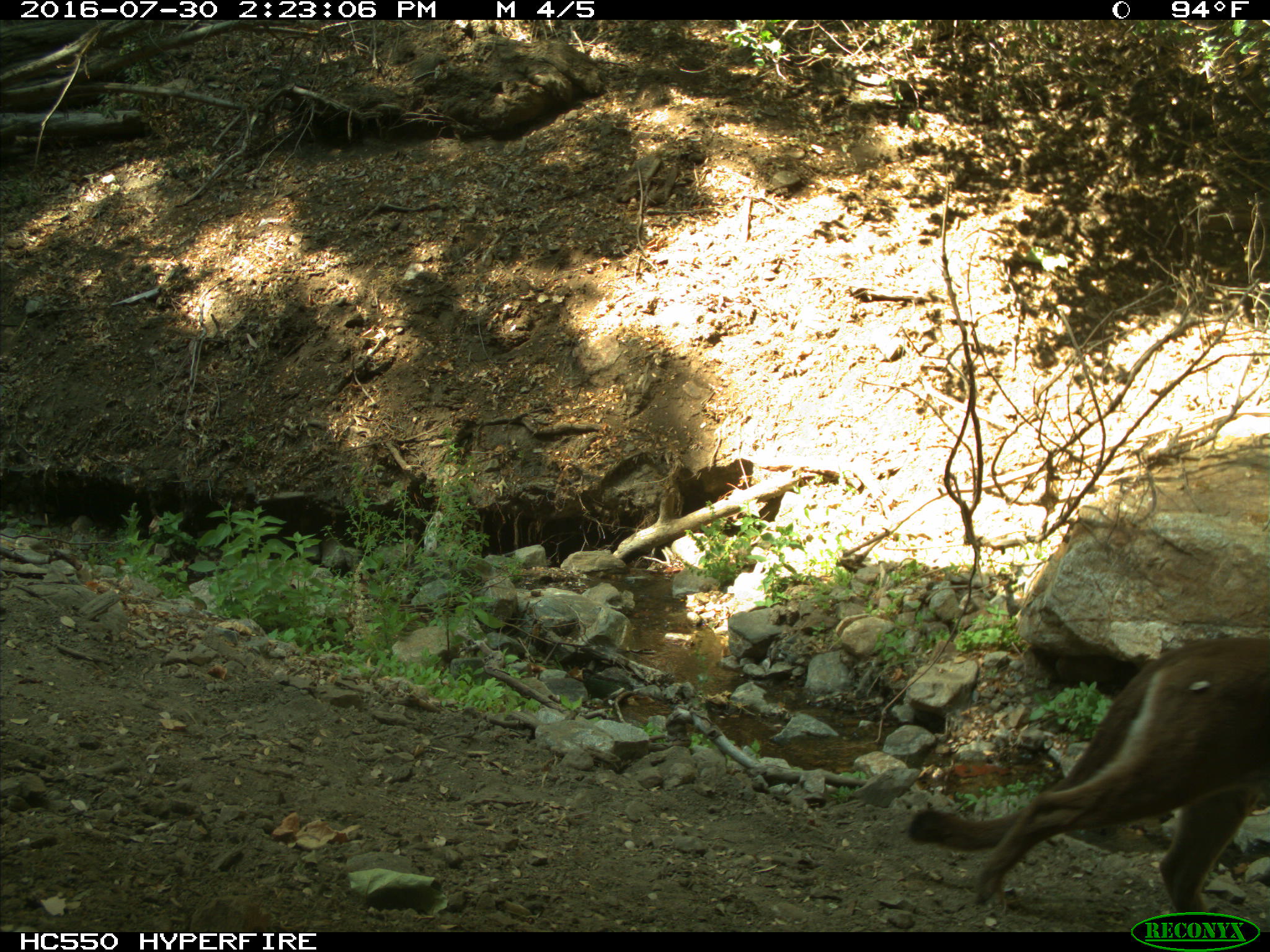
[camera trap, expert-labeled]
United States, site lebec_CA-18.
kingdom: Animalia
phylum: Chordata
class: Mammalia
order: Carnivora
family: Felidae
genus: Puma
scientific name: Puma concolor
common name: mountain lion